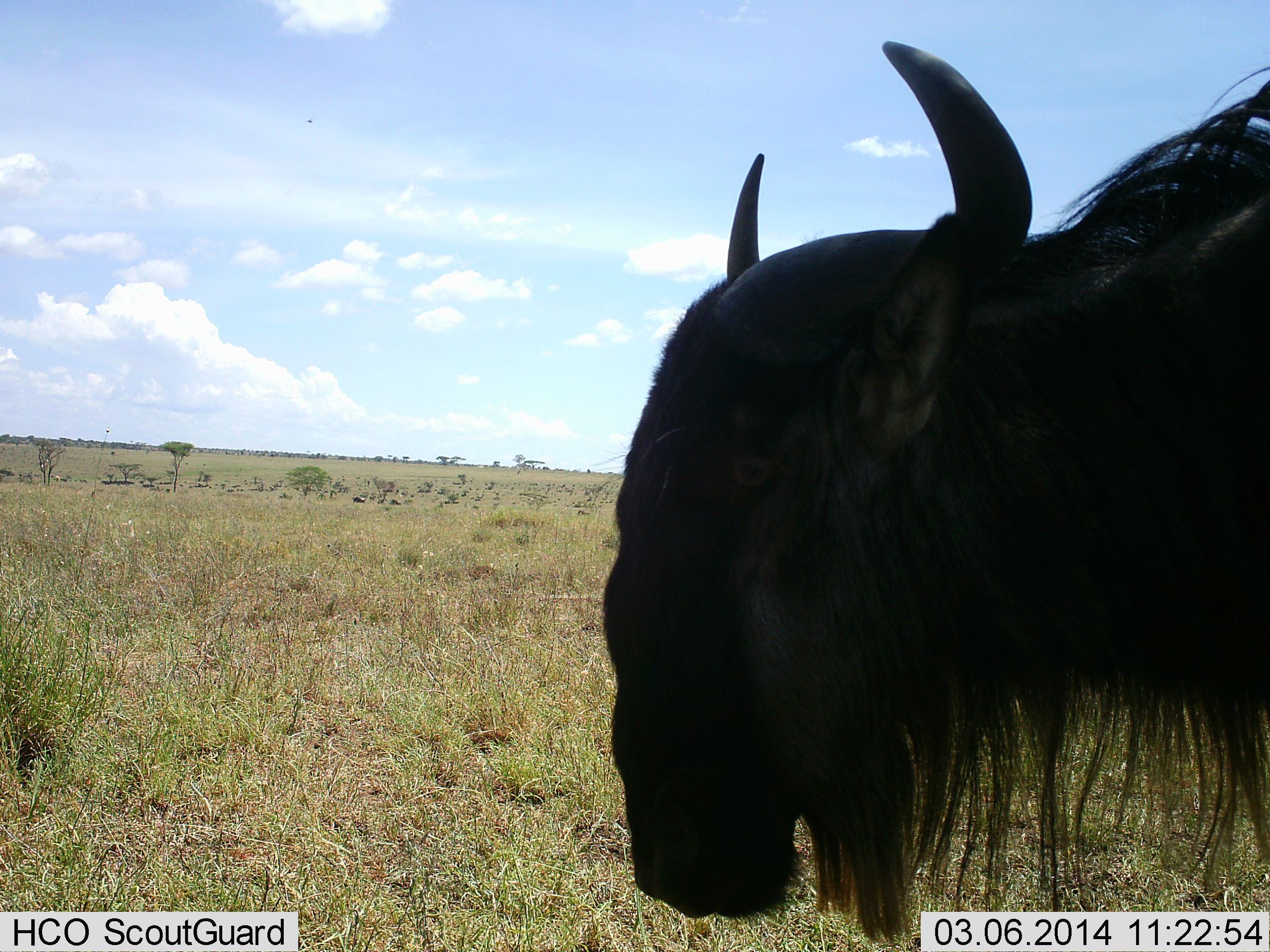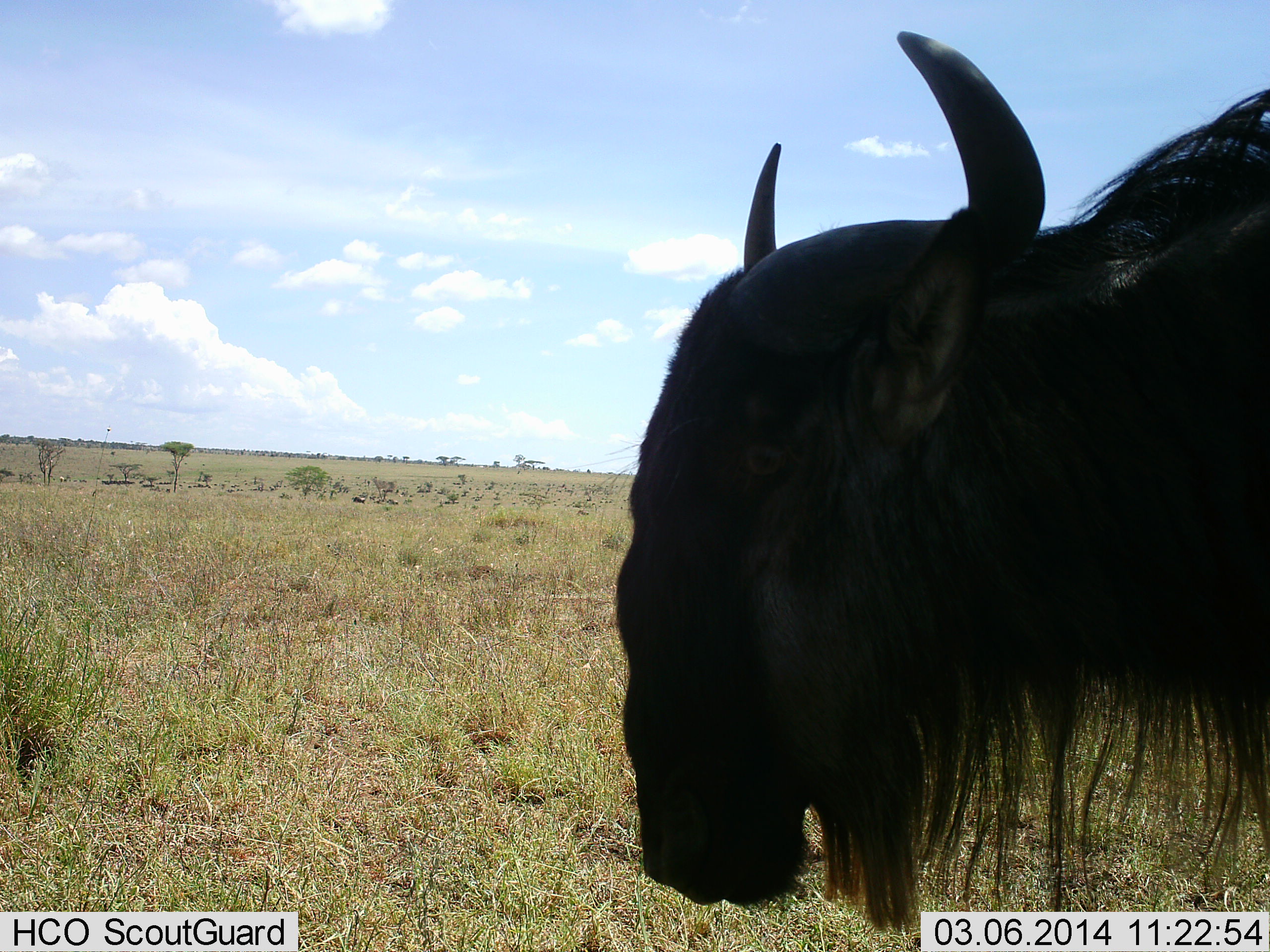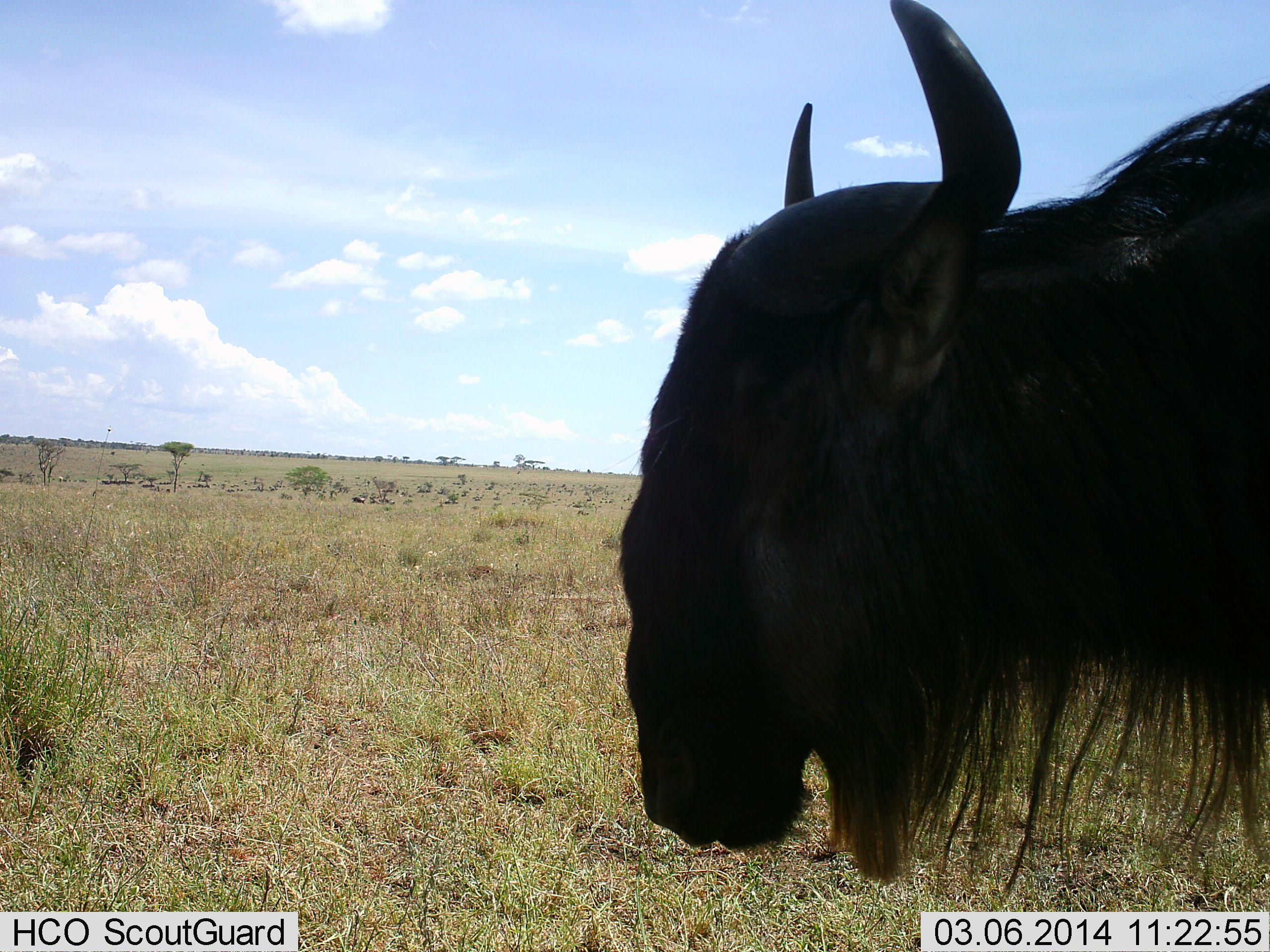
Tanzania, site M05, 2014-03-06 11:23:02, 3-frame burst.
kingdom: Animalia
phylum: Chordata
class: Mammalia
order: Artiodactyla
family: Bovidae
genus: Connochaetes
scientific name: Connochaetes taurinus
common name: blue wildebeest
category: wildebeest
Wildebeest (blue wildebeest) (Connochaetes taurinus), count 1. Behavior (volunteer vote fractions): standing 90%, resting 10%, moving 20%, interacting 0%. Young present (vote fraction): 0%. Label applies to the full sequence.